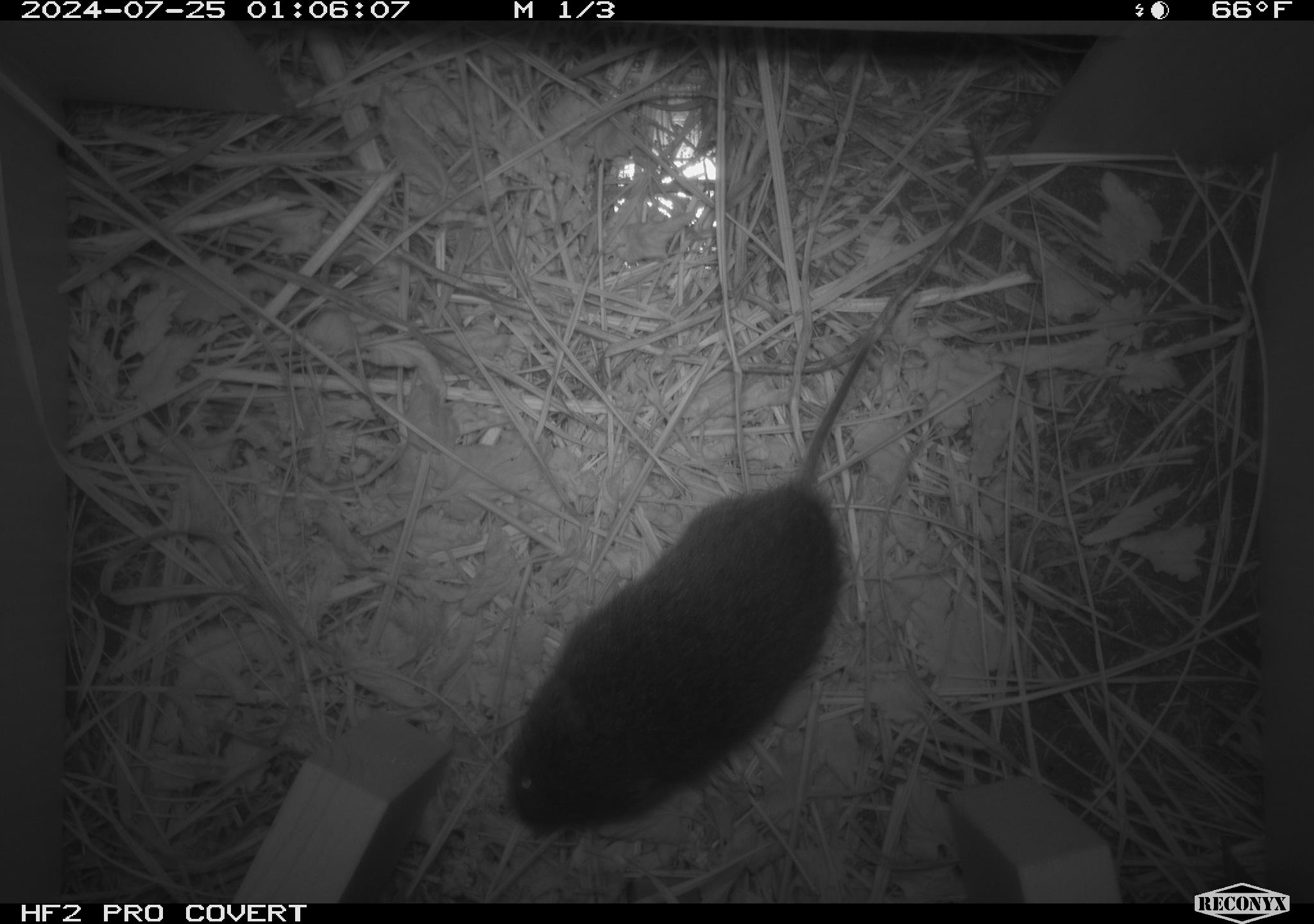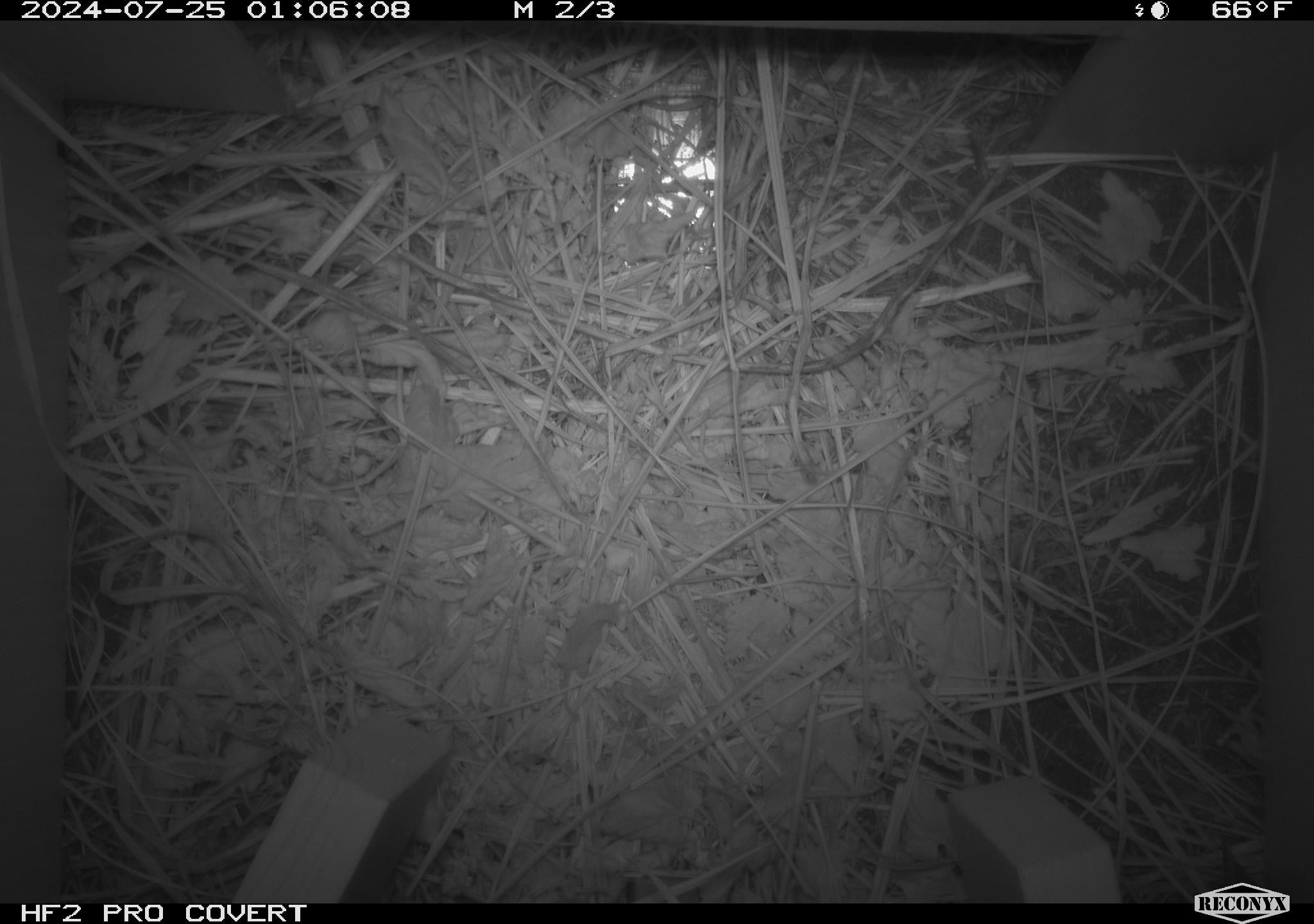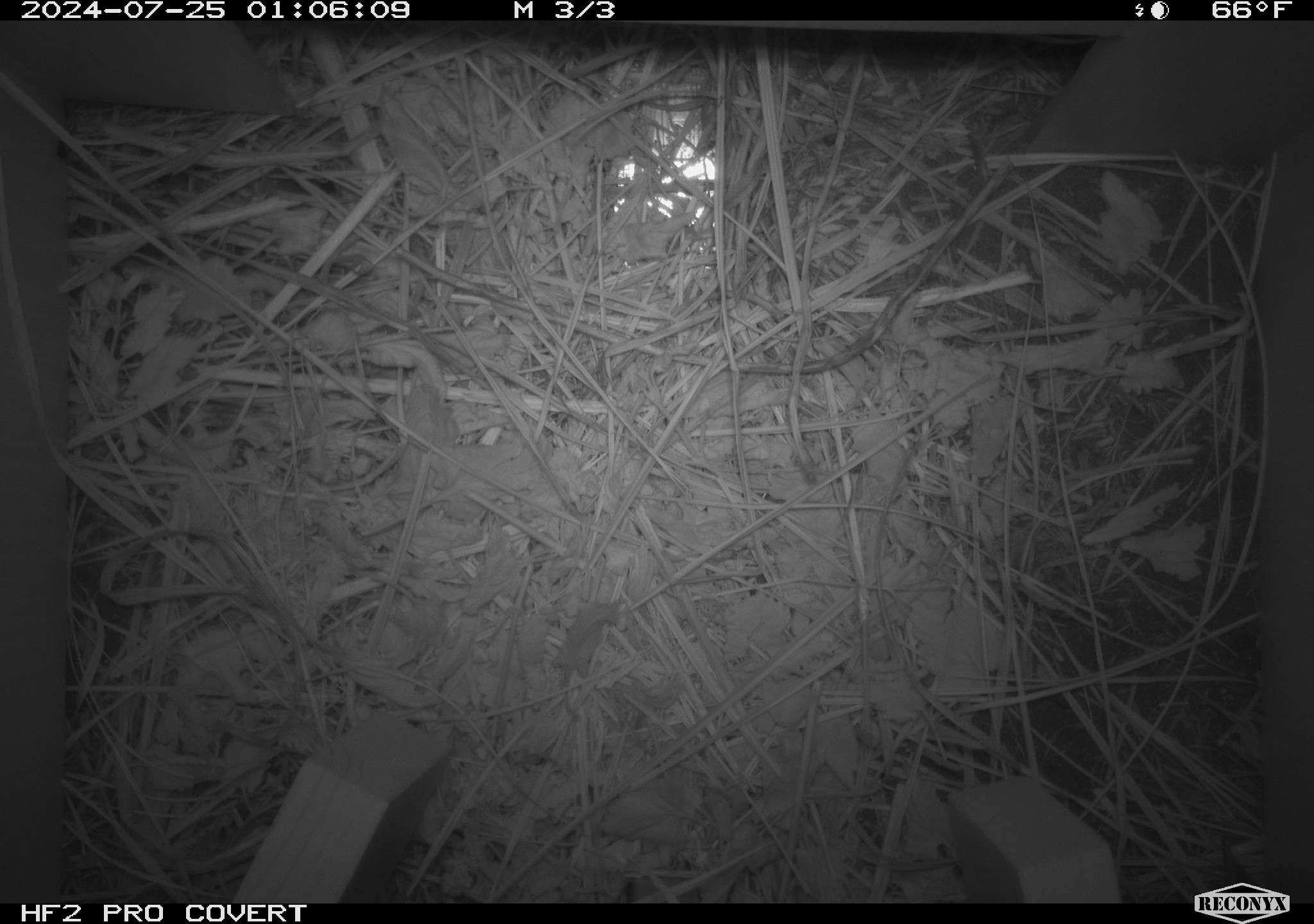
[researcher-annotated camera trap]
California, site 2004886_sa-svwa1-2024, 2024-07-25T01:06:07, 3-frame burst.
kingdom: Animalia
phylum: Chordata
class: Mammalia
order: Rodentia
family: Cricetidae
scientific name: Arvicolinae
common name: voles, lemmings, and muskrats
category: arvicolinae subfamily